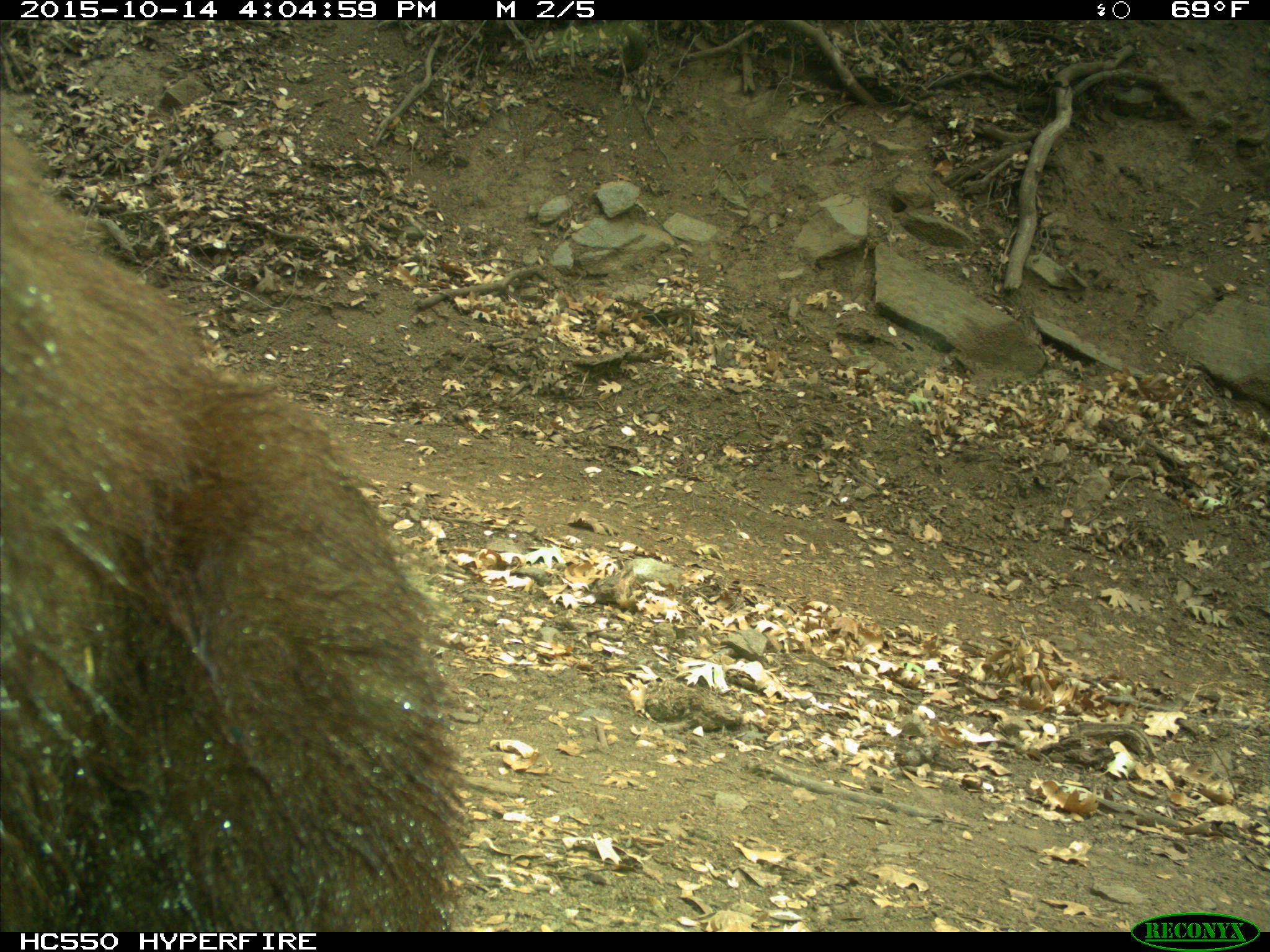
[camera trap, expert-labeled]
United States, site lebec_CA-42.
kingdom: Animalia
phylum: Chordata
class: Mammalia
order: Carnivora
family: Ursidae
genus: Ursus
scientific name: Ursus americanus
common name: american black bear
Ursus americanus (american black bear).